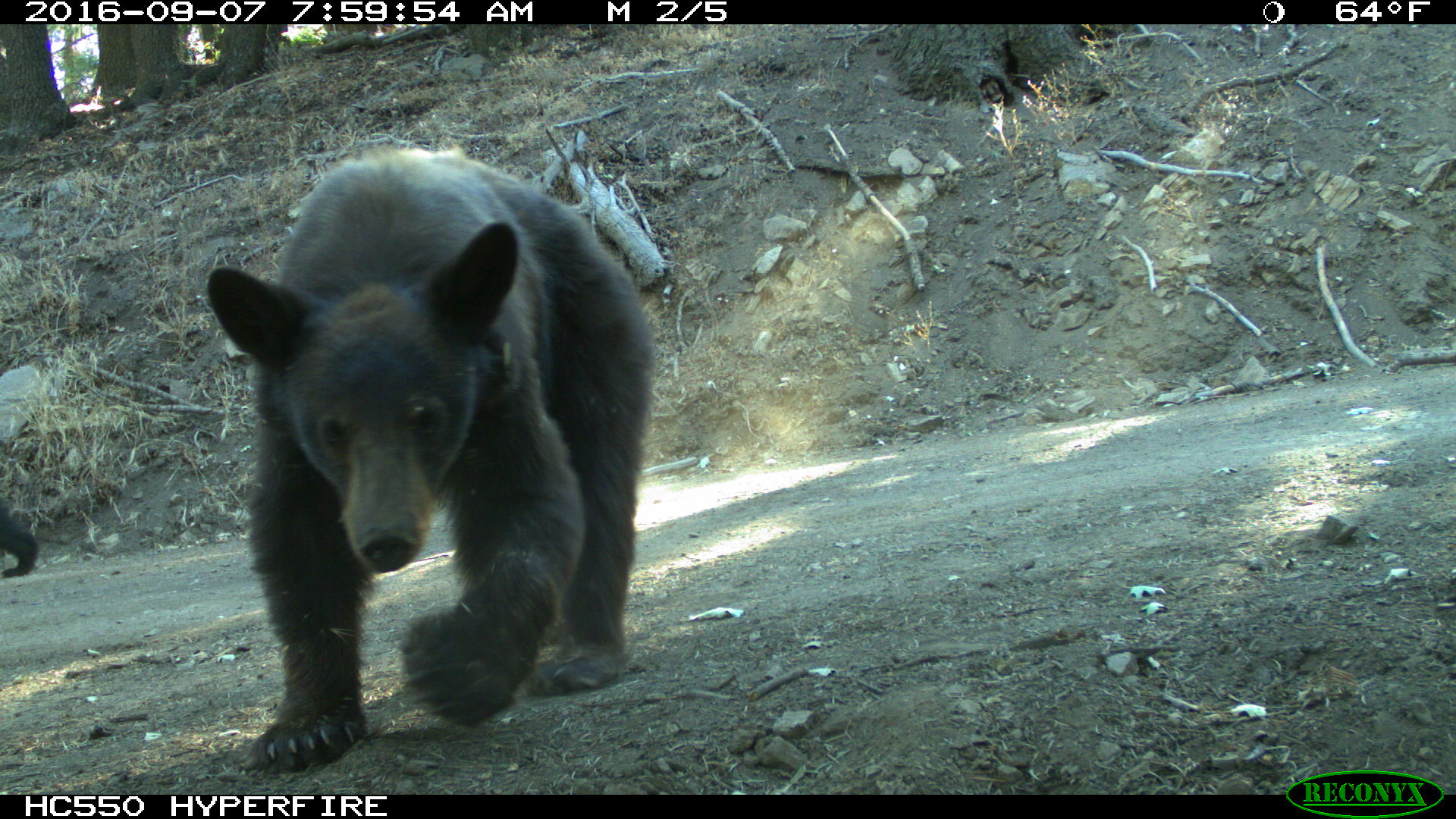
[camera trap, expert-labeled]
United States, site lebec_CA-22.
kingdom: Animalia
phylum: Chordata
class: Mammalia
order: Carnivora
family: Ursidae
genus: Ursus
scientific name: Ursus americanus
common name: american black bear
Ursus americanus (american black bear).